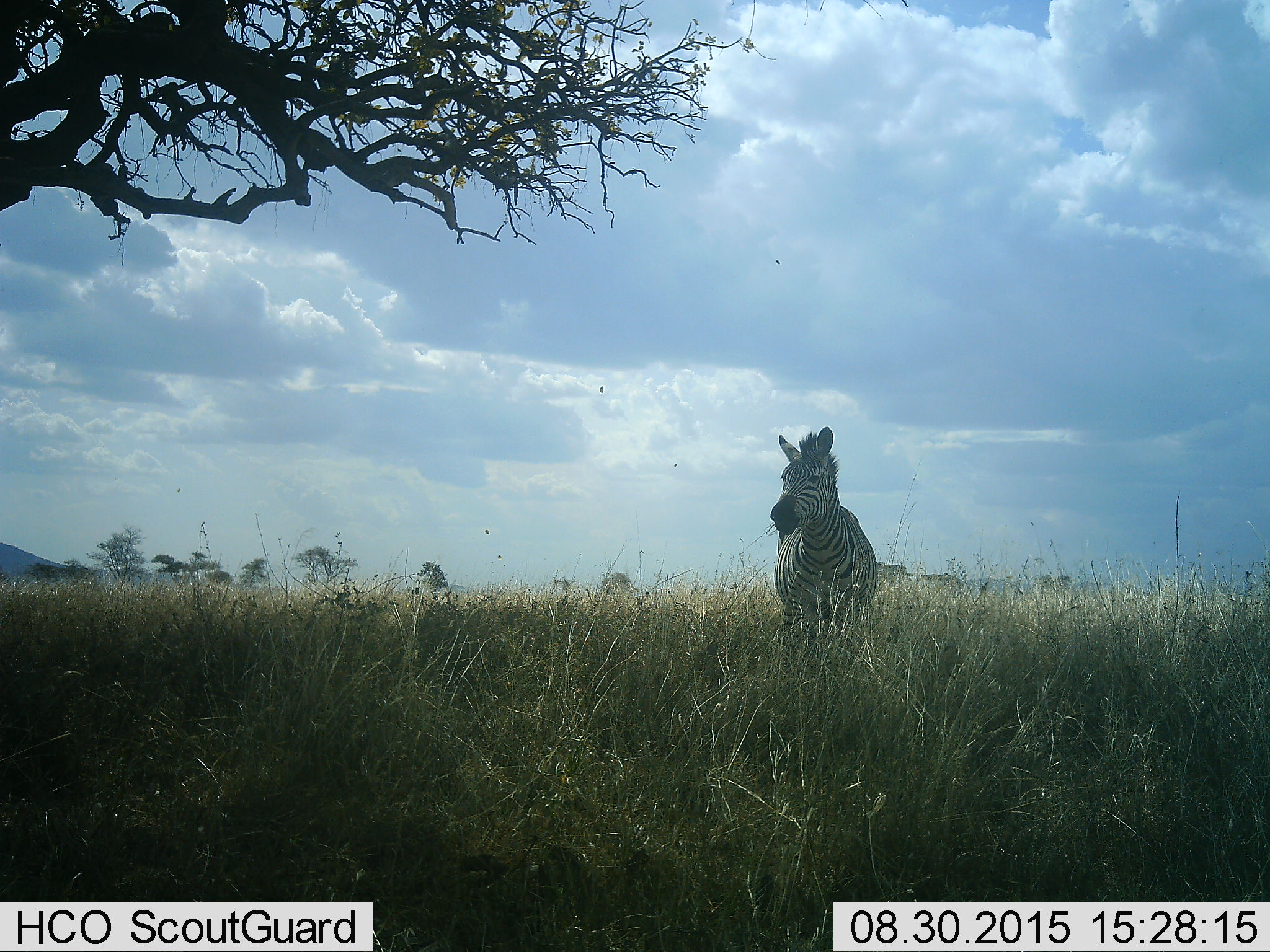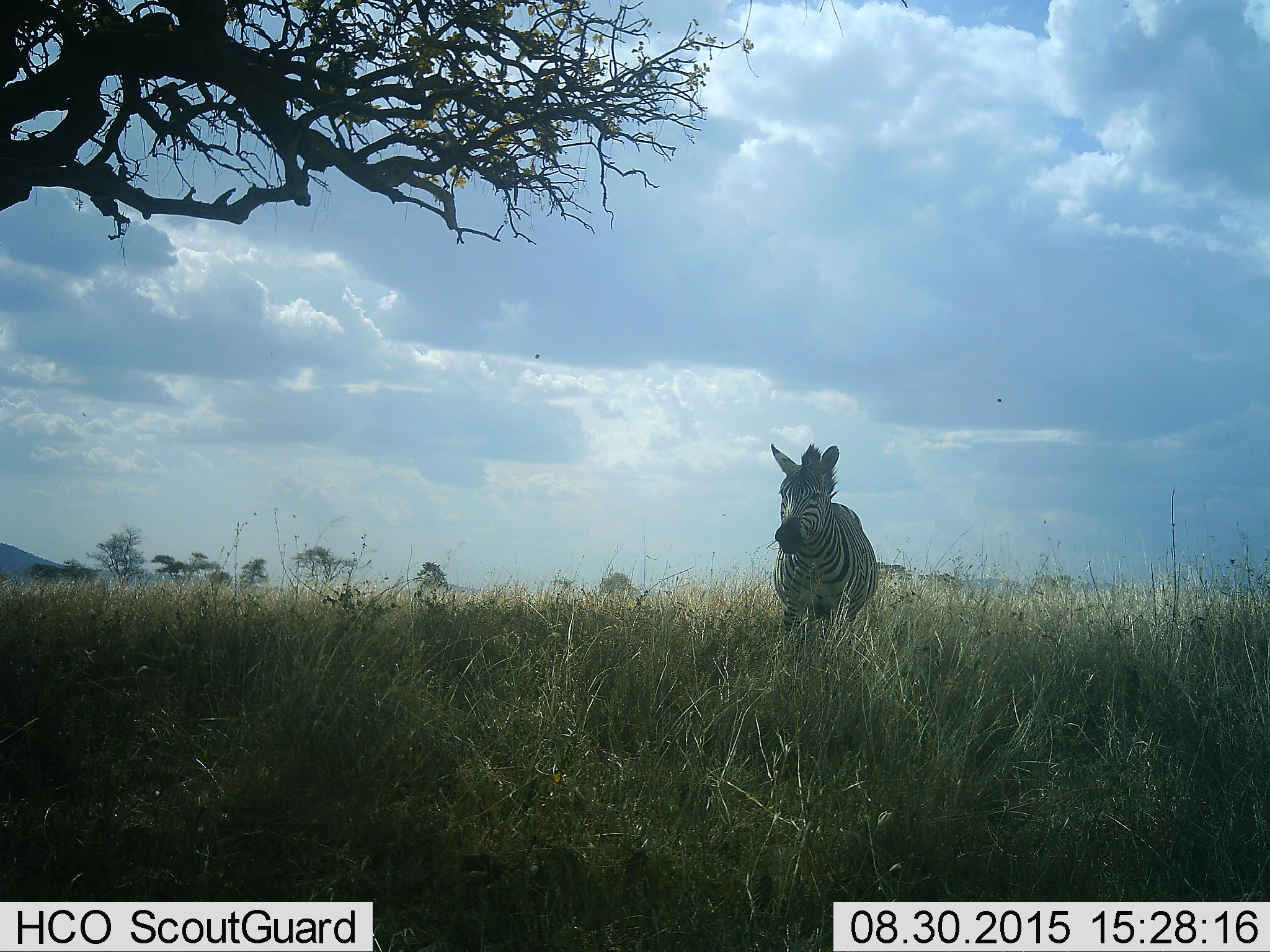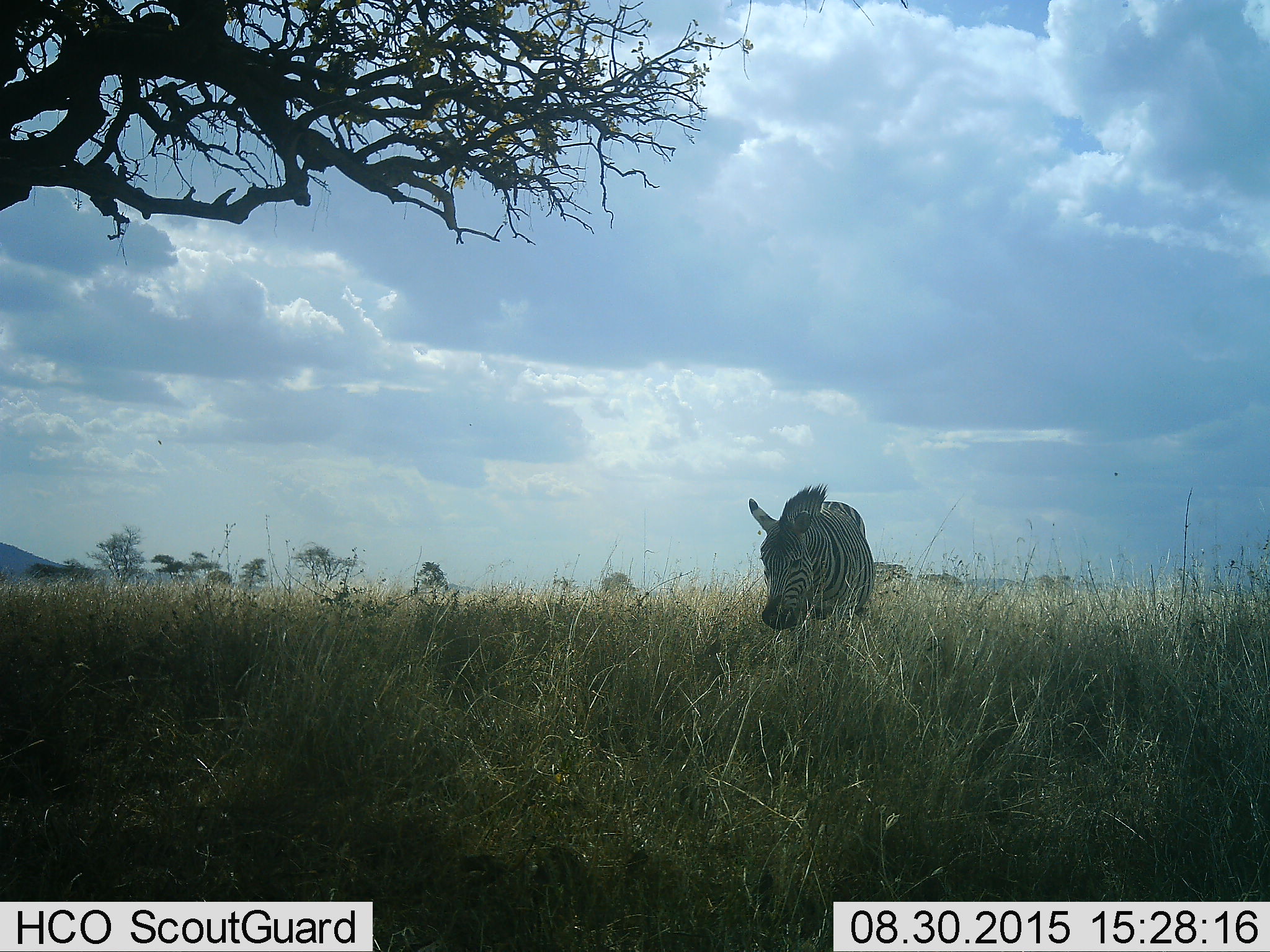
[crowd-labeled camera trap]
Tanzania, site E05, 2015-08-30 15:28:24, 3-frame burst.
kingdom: Animalia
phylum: Chordata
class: Mammalia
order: Perissodactyla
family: Equidae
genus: Equus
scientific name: Equus quagga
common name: plains zebra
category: zebra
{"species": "zebra (plains zebra) (Equus quagga)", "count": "1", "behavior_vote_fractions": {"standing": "61%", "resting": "0%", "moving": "0%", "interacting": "0%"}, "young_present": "0%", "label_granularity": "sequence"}